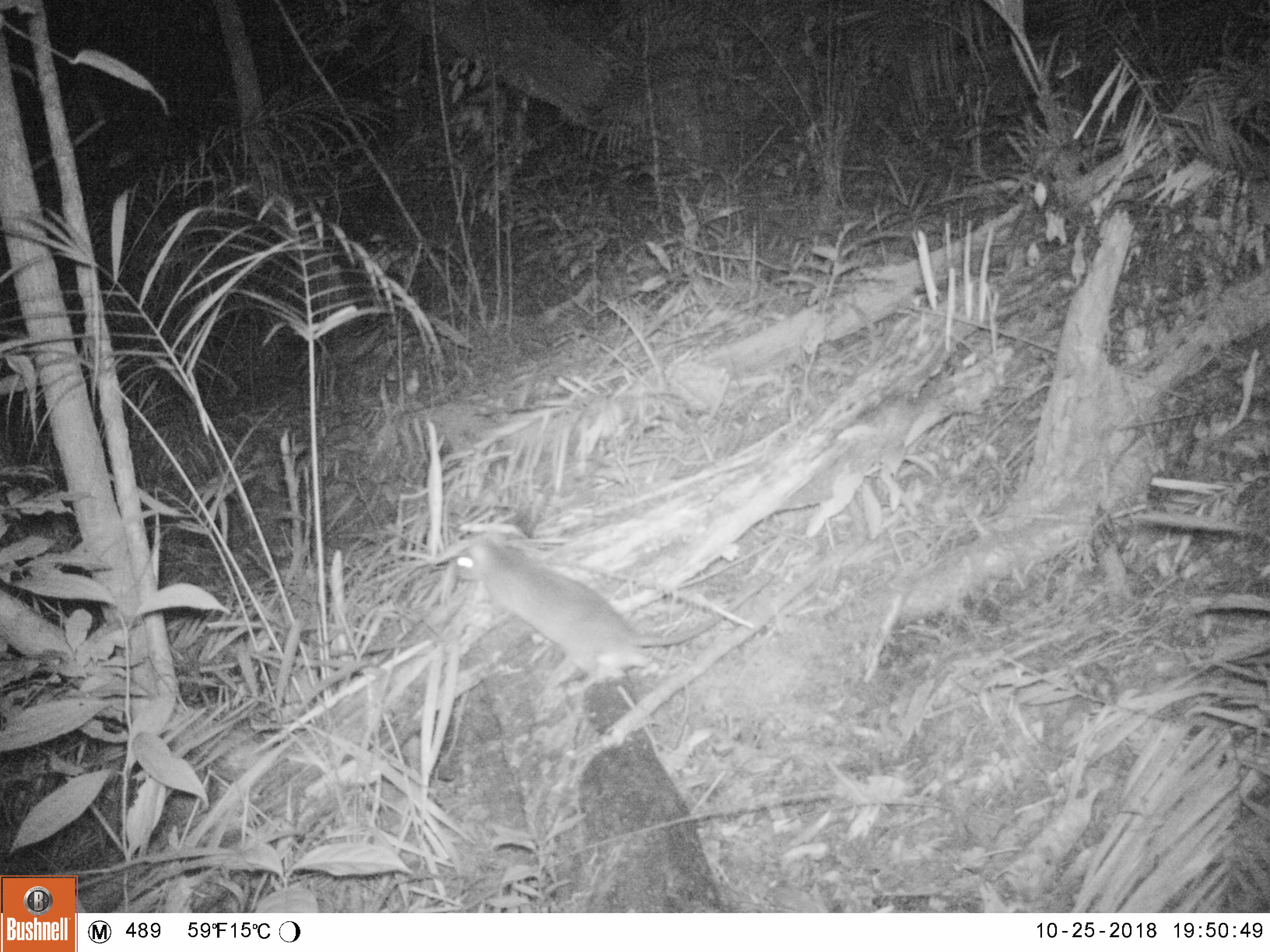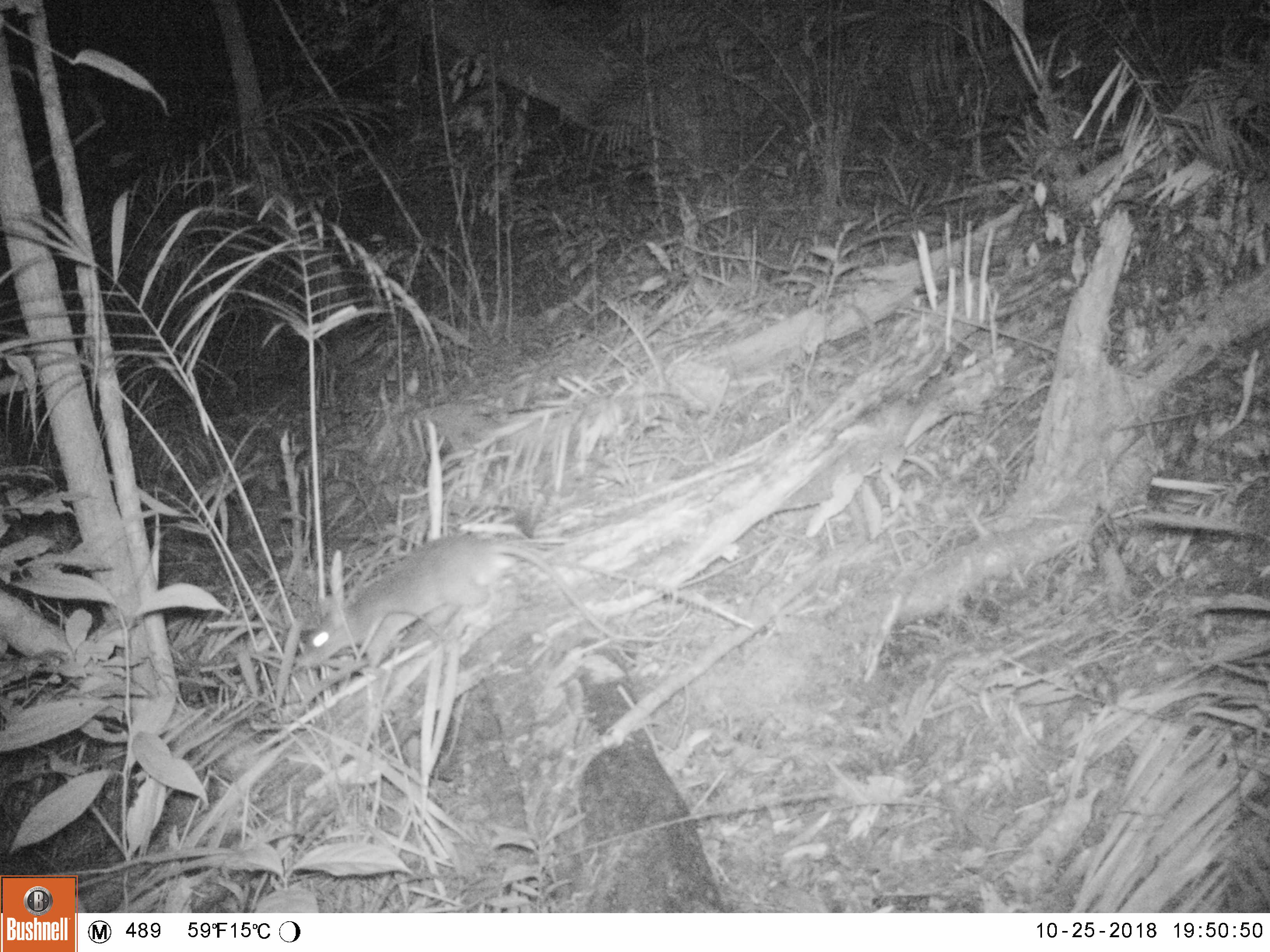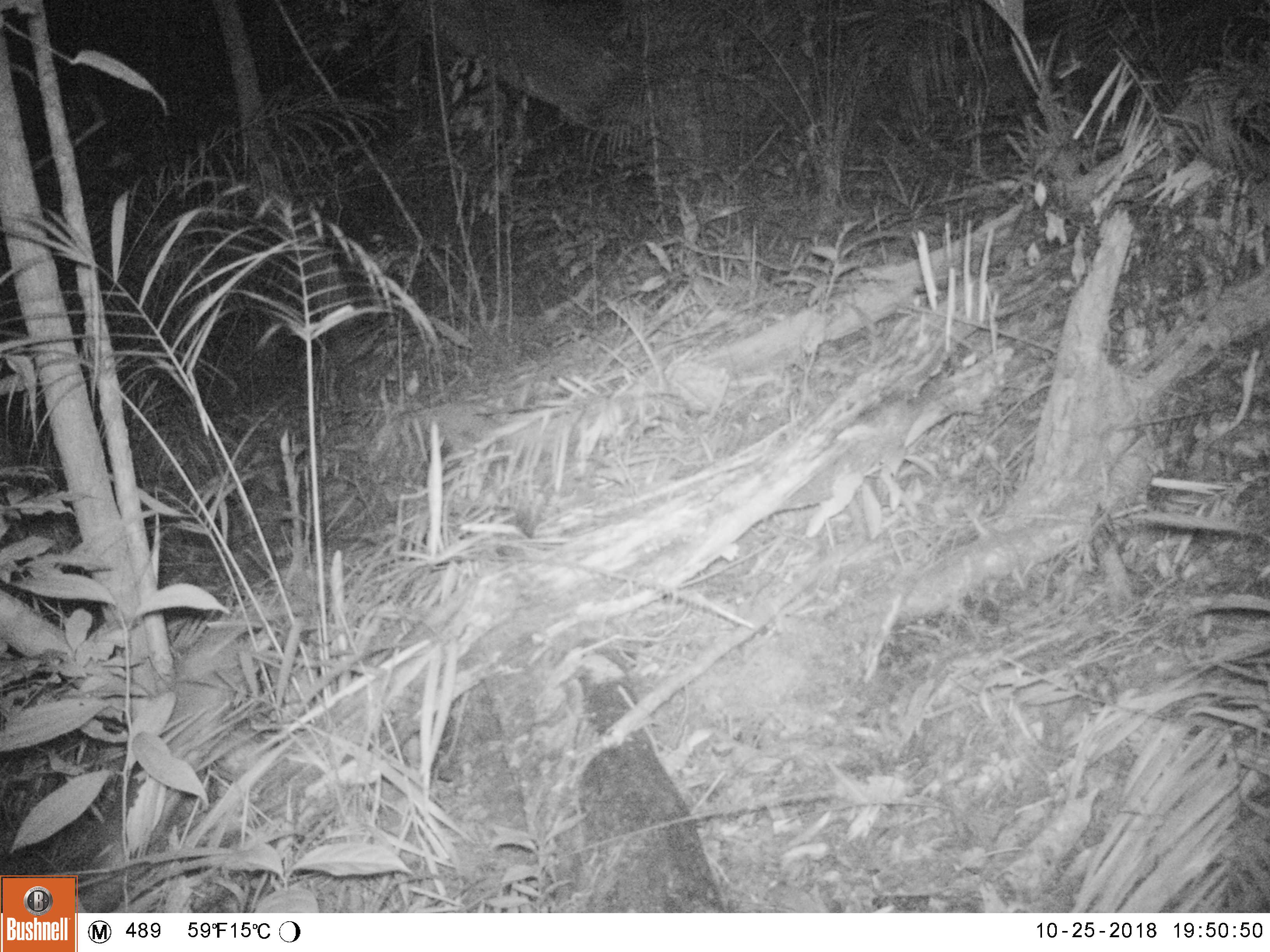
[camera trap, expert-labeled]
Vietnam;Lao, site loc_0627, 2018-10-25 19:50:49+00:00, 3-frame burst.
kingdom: Animalia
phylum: Chordata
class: Mammalia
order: Rodentia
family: Muridae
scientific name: Muridae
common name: old-world mice and rats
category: unidentified murid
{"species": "unidentified murid (old-world mice and rats) (Muridae)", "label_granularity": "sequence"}